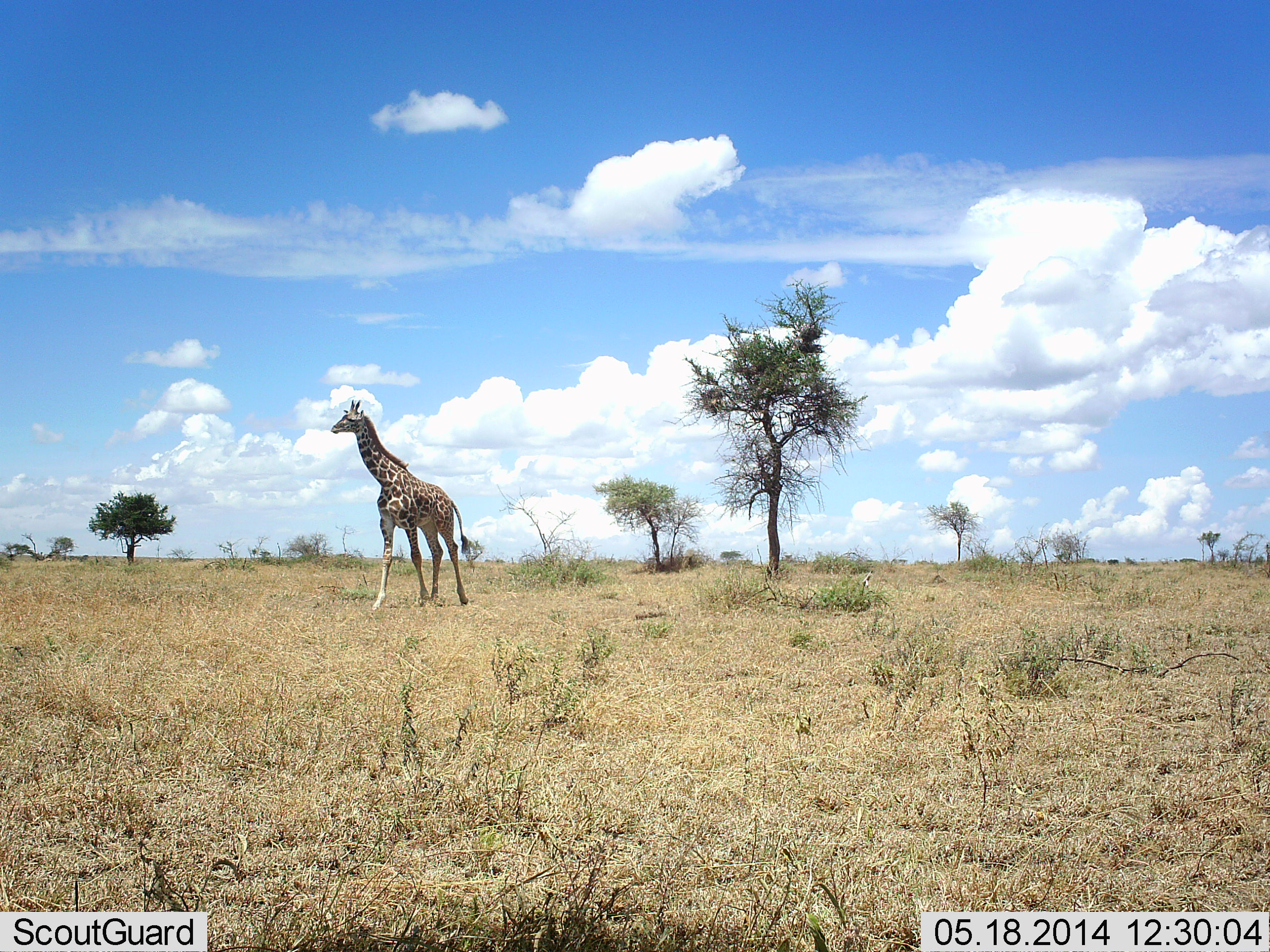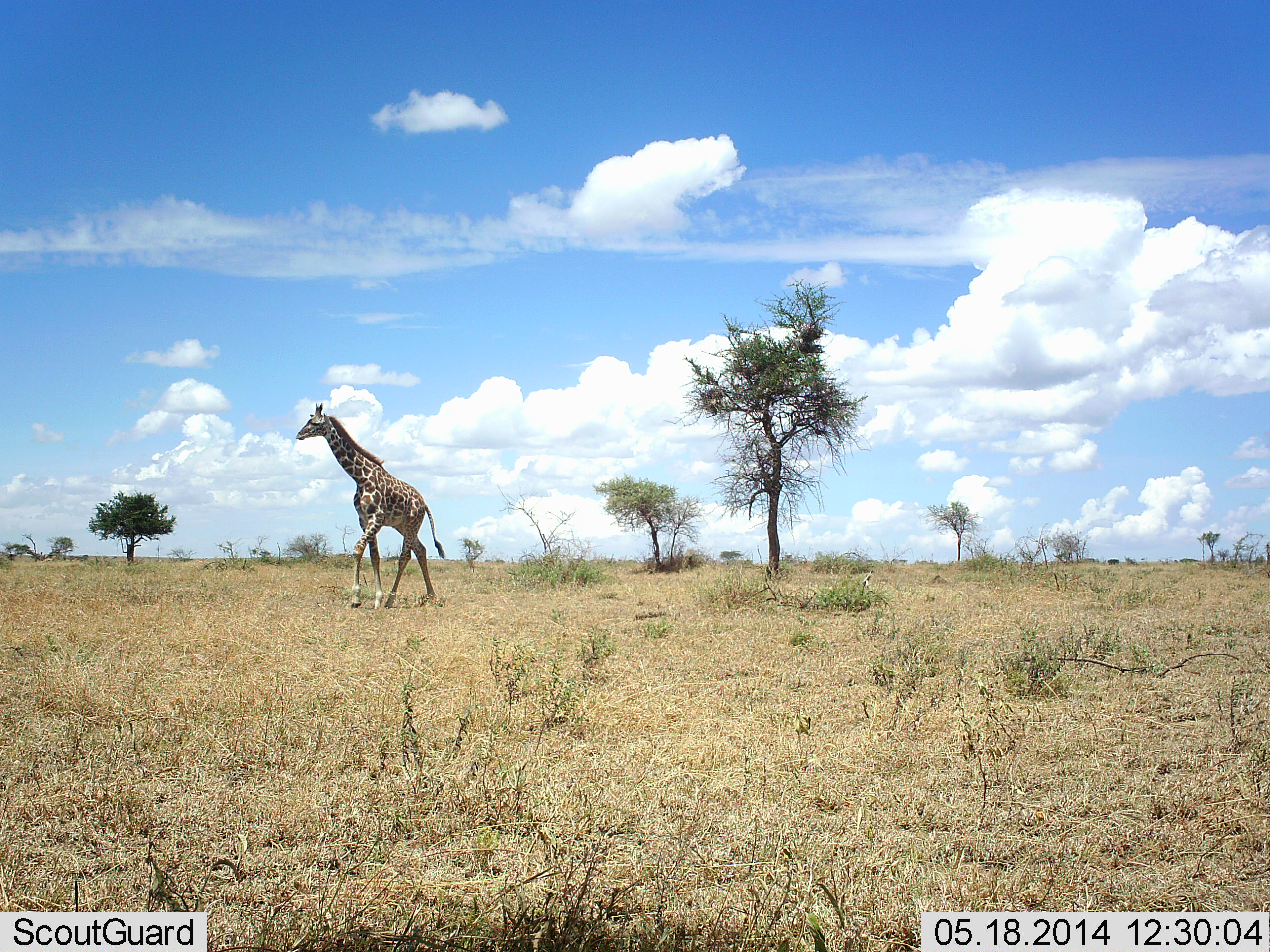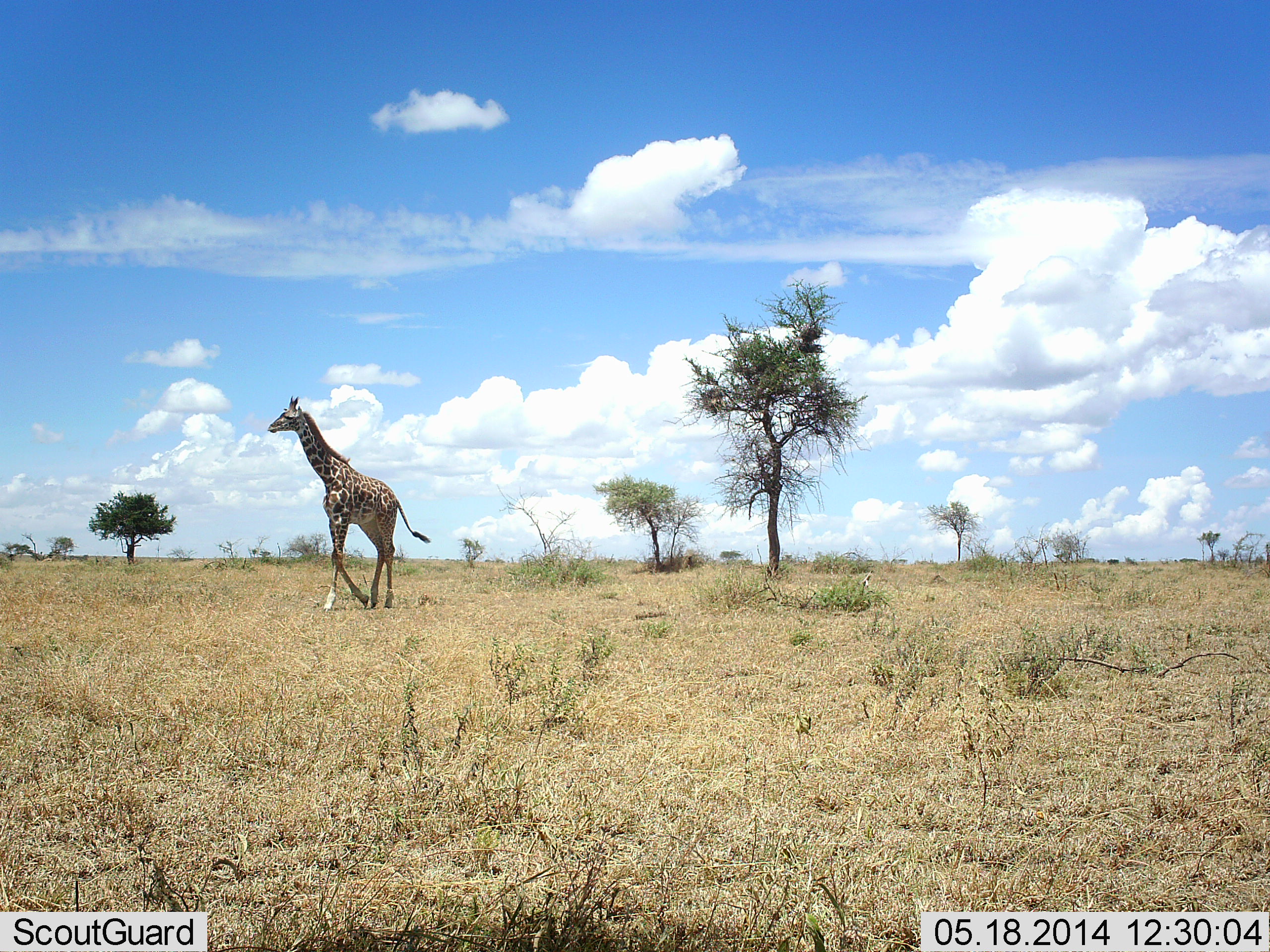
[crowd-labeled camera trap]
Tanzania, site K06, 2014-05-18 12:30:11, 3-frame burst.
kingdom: Animalia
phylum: Chordata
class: Mammalia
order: Artiodactyla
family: Giraffidae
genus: Giraffa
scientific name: Giraffa camelopardalis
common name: giraffe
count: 1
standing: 10%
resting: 0%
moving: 90%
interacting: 0%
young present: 0%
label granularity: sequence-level